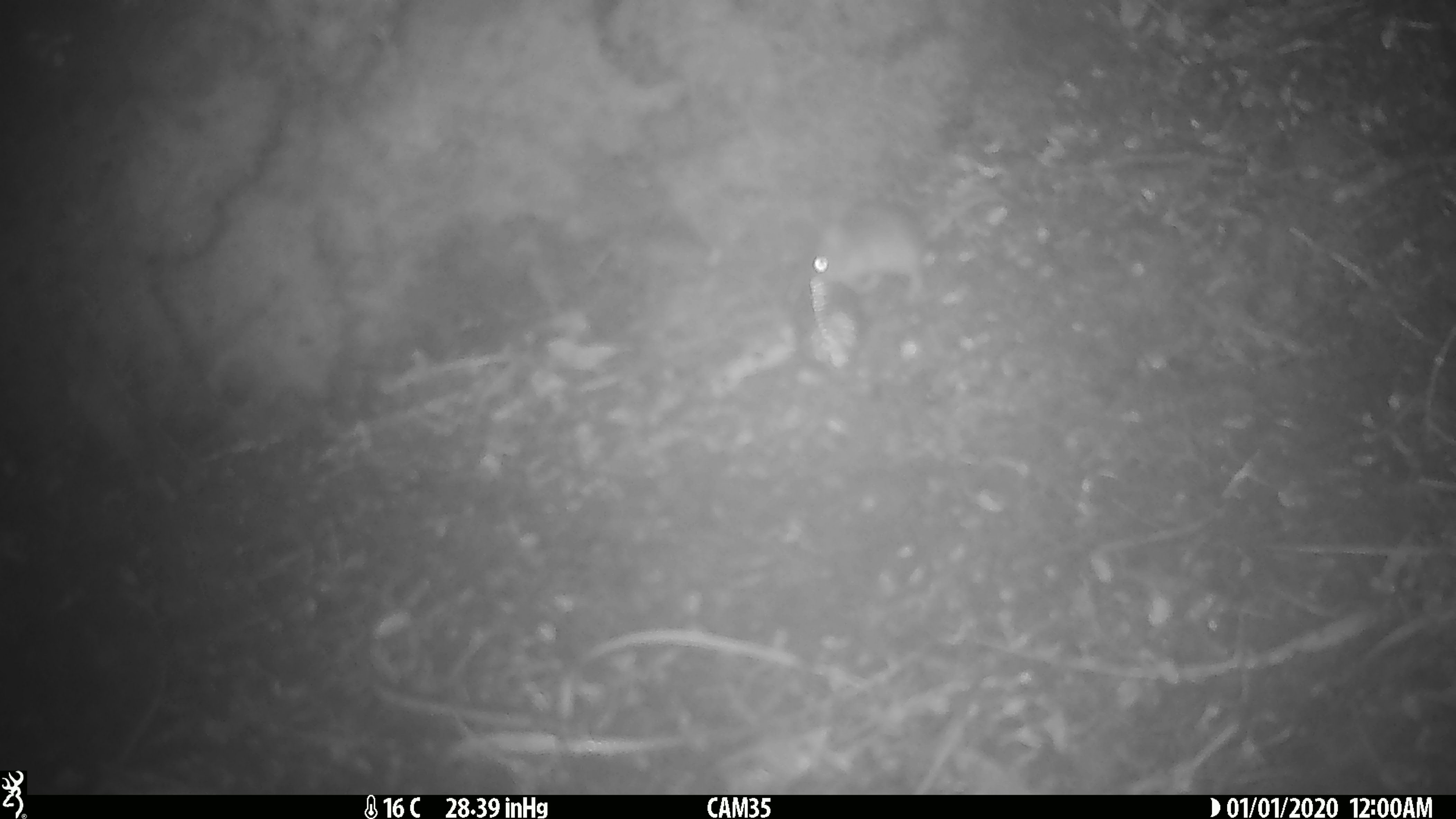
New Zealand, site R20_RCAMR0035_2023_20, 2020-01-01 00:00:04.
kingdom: Animalia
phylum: Chordata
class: Mammalia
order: Rodentia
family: Muridae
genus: Mus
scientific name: Mus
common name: mouse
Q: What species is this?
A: Mouse (Mus).